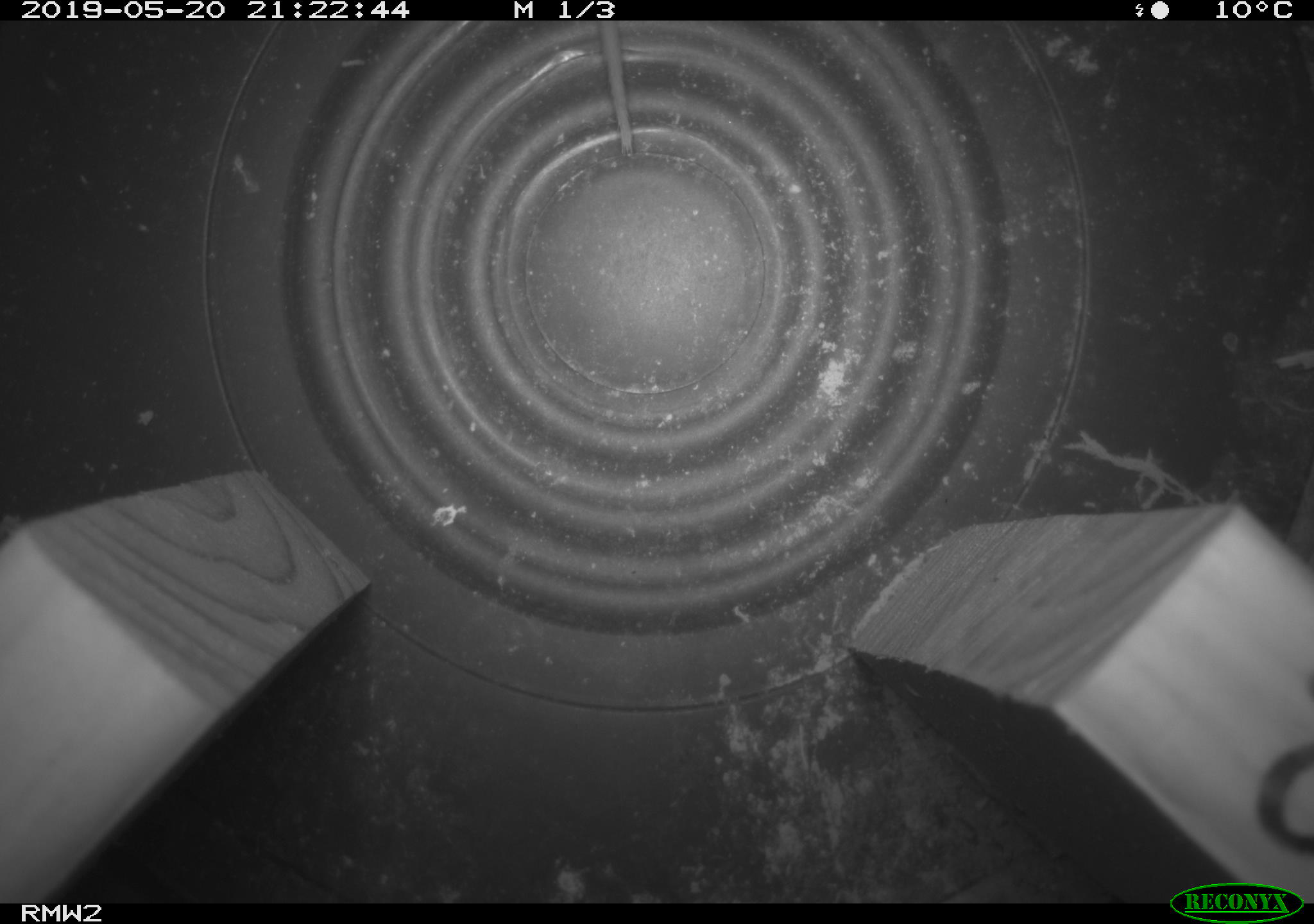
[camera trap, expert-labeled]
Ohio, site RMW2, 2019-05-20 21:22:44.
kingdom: Animalia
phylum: Chordata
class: Mammalia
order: Rodentia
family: Cricetidae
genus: Peromyscus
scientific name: Peromyscus leucopus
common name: white-footed mouse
White-footed mouse (Peromyscus leucopus).